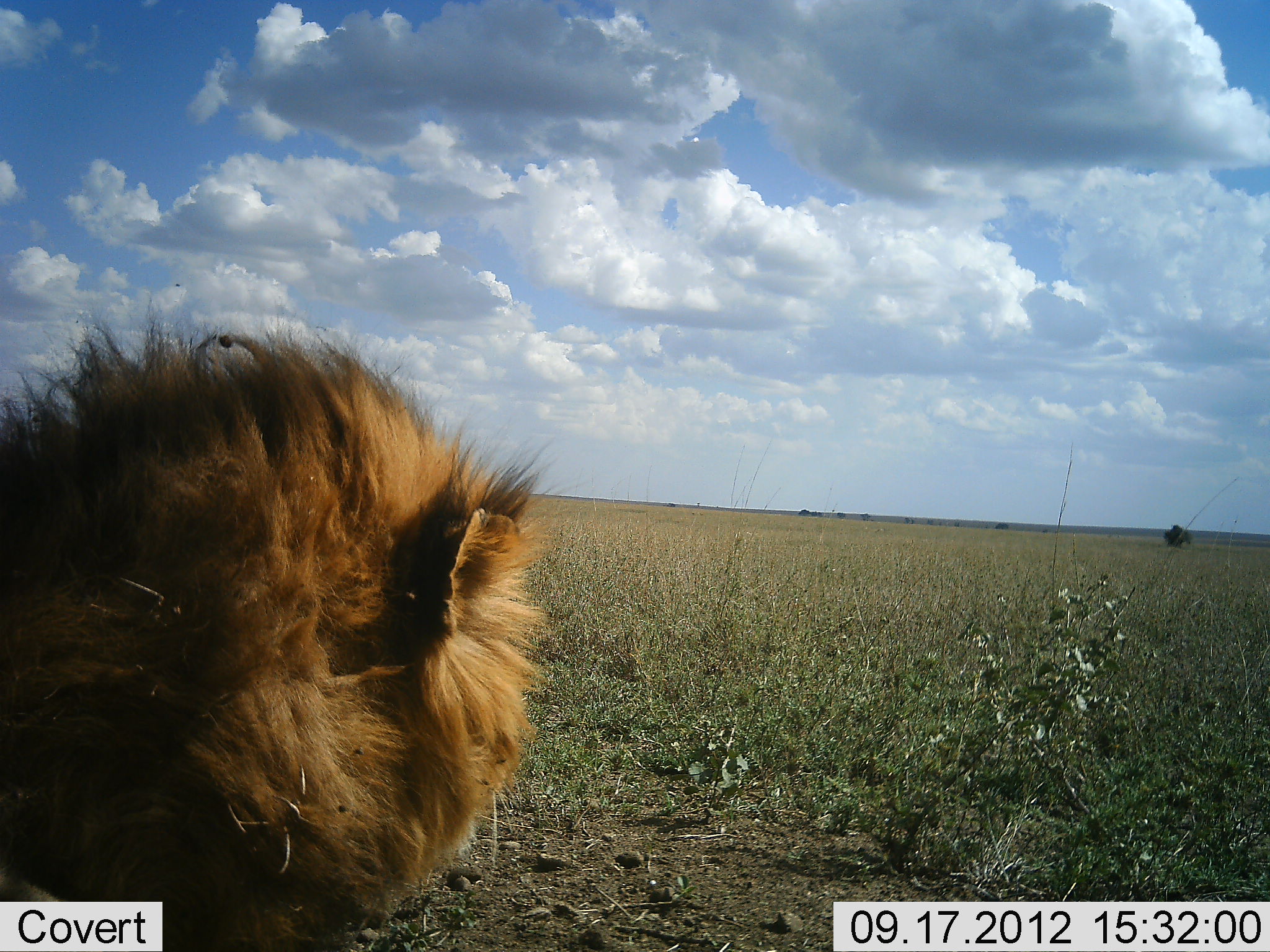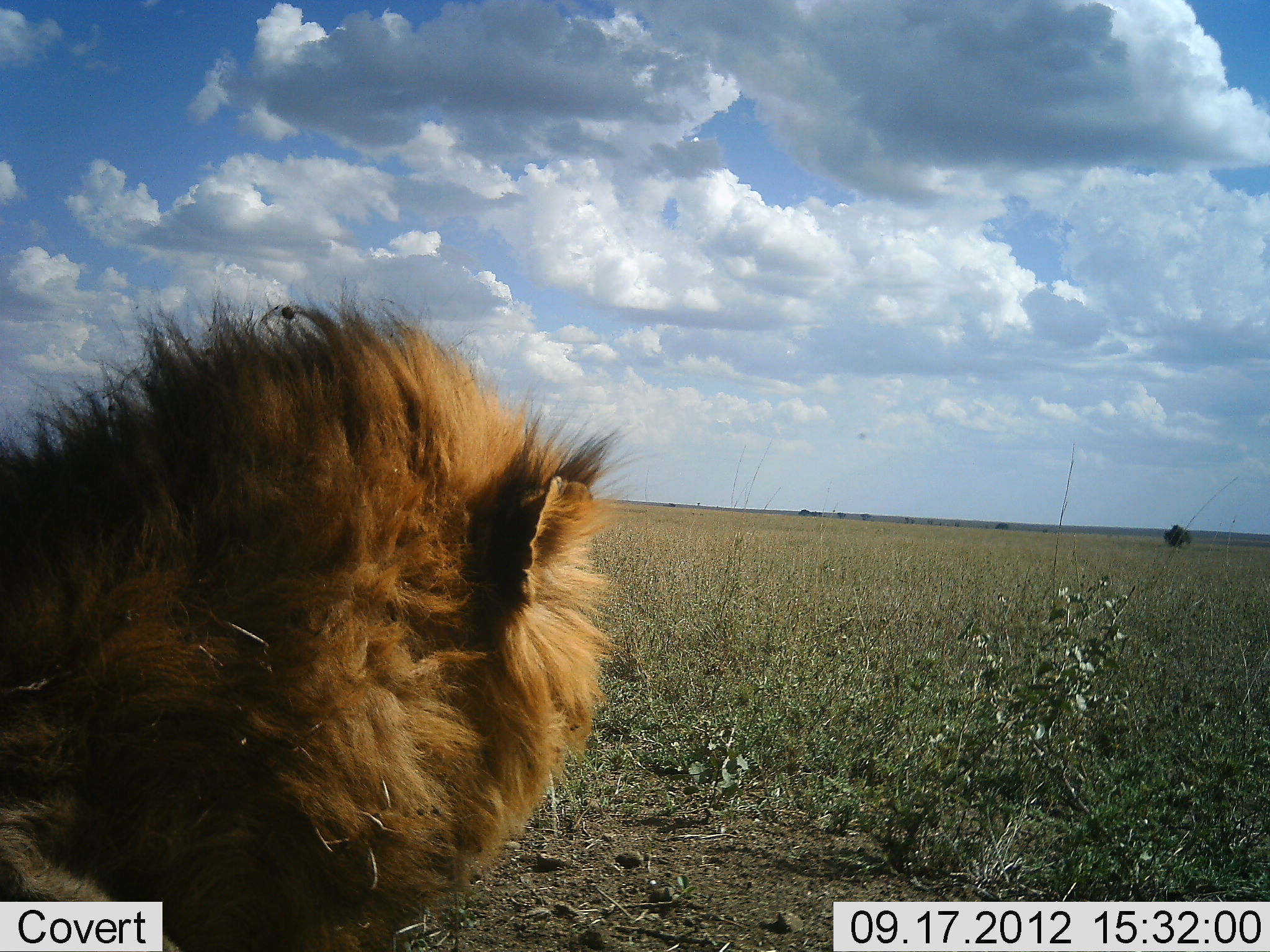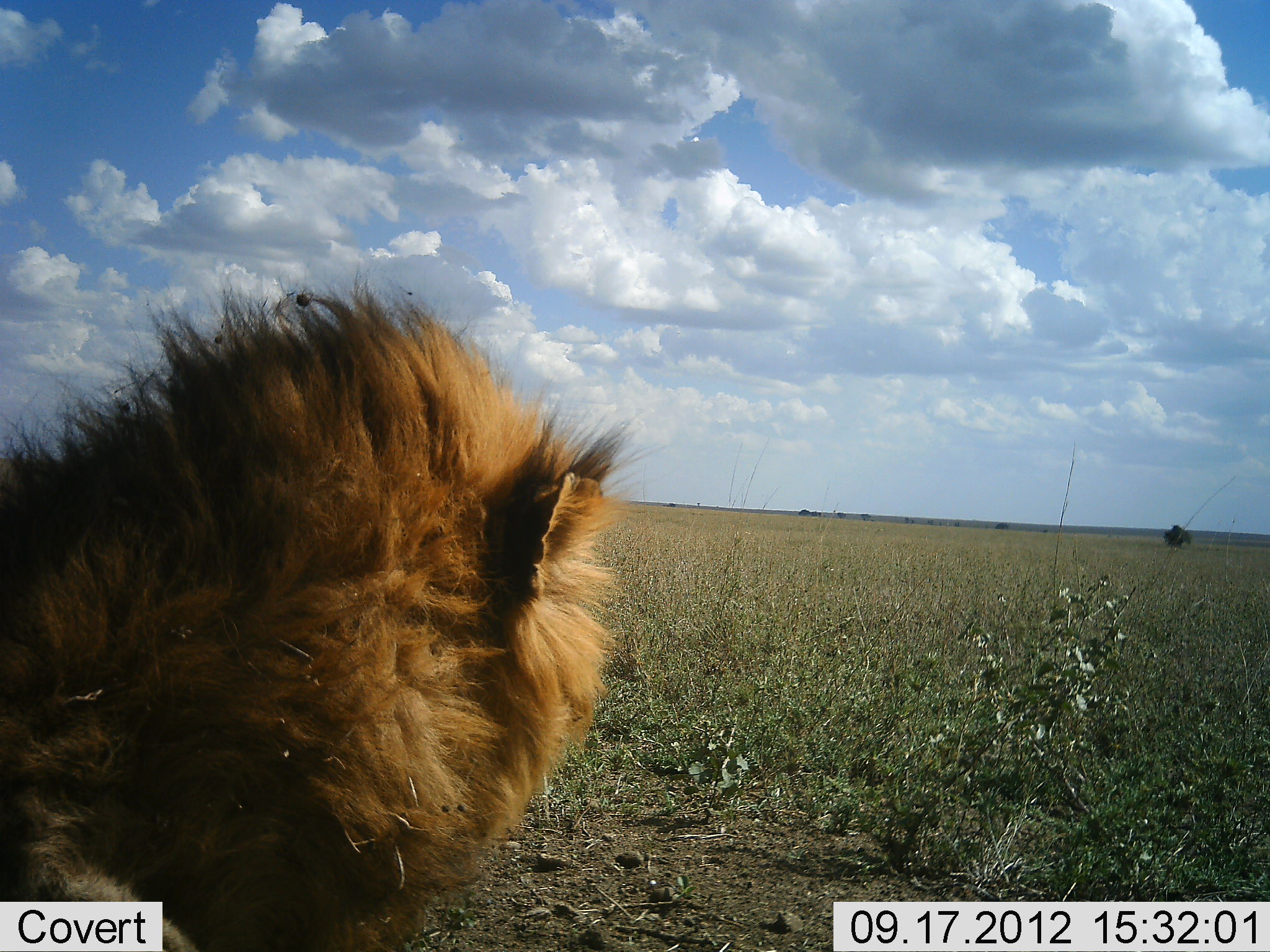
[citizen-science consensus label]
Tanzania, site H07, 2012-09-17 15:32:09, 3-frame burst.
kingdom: Animalia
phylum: Chordata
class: Mammalia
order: Carnivora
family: Felidae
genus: Panthera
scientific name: Panthera leo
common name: lion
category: lionmale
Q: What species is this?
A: Lionmale (lion) (Panthera leo).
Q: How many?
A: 1.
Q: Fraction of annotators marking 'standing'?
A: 20%.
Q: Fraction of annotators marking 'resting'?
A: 30%.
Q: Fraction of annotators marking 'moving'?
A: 50%.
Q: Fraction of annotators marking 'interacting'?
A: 0%.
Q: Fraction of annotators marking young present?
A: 0%.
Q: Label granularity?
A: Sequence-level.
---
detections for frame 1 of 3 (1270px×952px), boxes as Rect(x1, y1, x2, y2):
animal: Rect(0, 308, 566, 950)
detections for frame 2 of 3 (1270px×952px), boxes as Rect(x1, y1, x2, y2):
animal: Rect(0, 286, 648, 950)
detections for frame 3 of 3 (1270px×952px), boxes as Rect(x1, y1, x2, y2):
animal: Rect(0, 269, 650, 952)